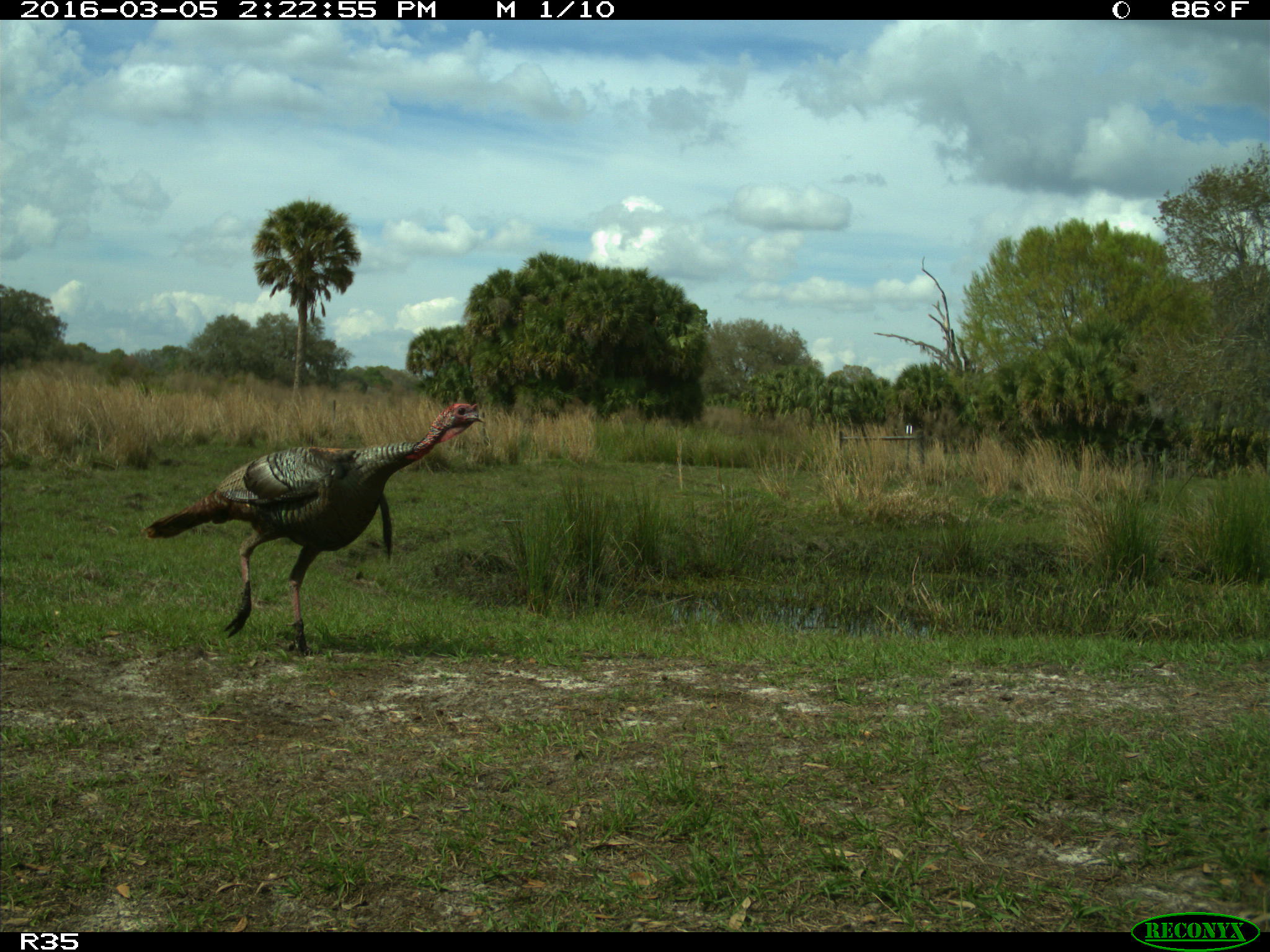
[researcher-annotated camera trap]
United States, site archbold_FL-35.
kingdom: Animalia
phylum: Chordata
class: Aves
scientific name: Aves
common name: birds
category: unidentified bird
Unidentified bird (birds) (Aves).